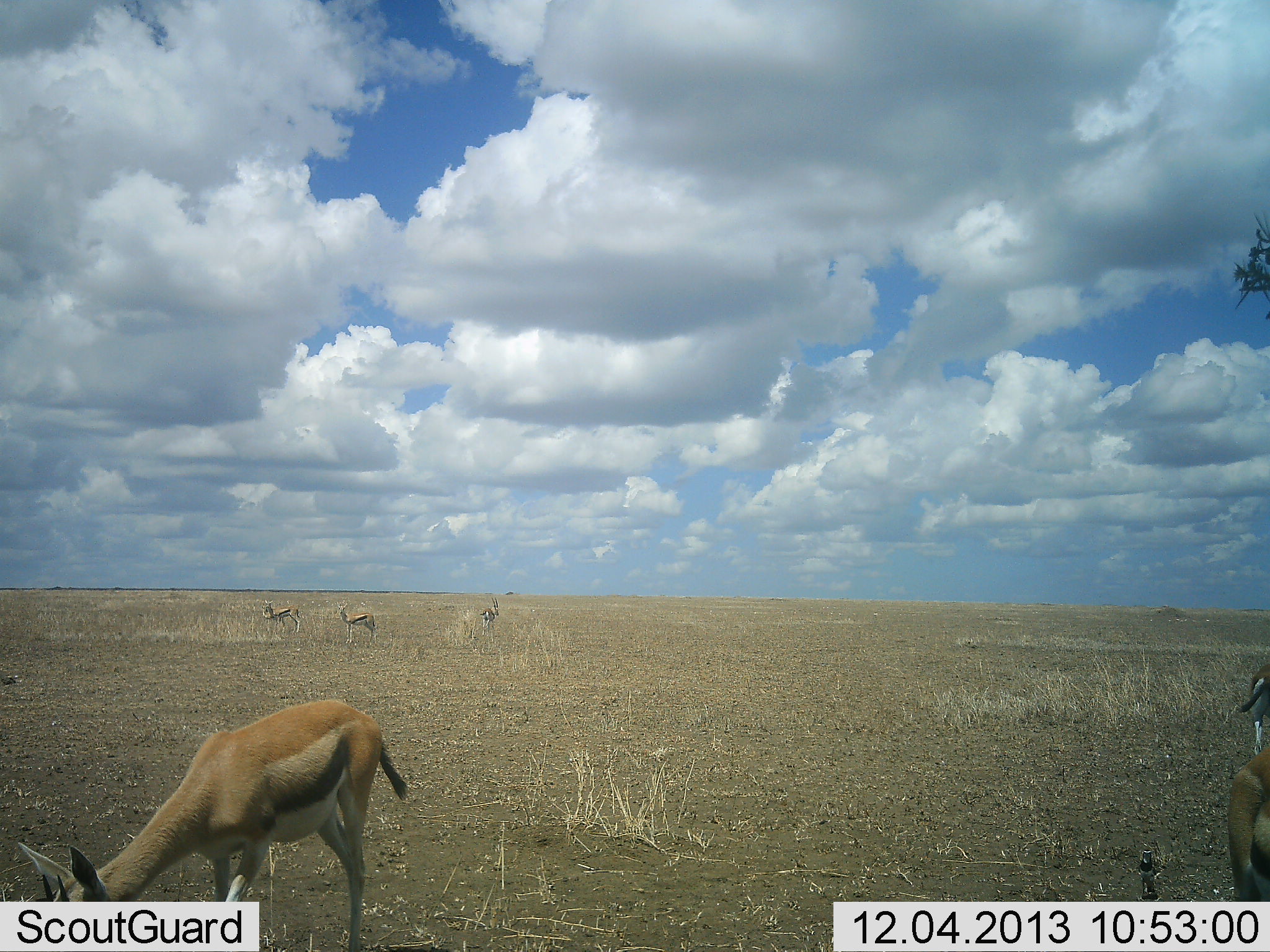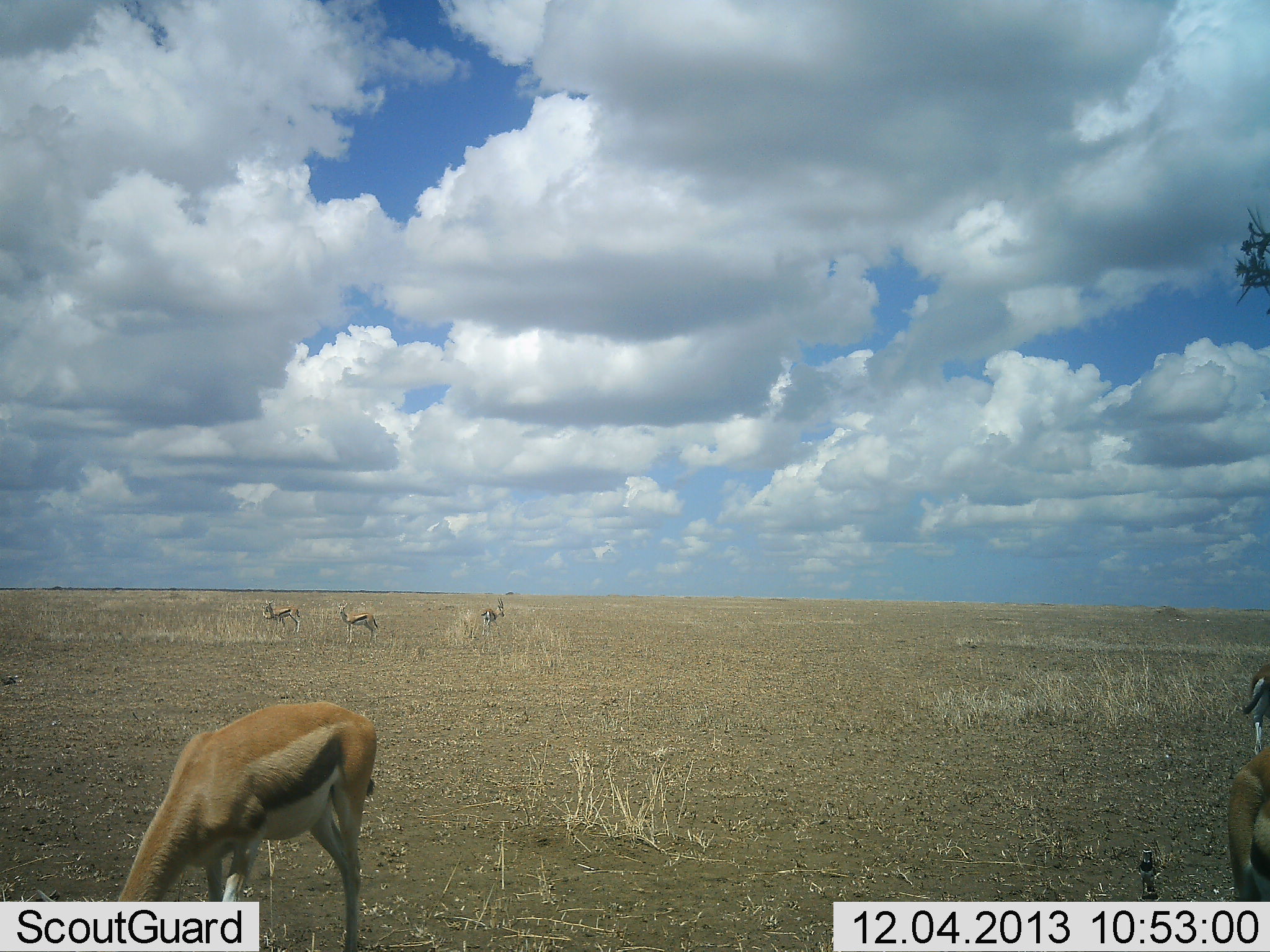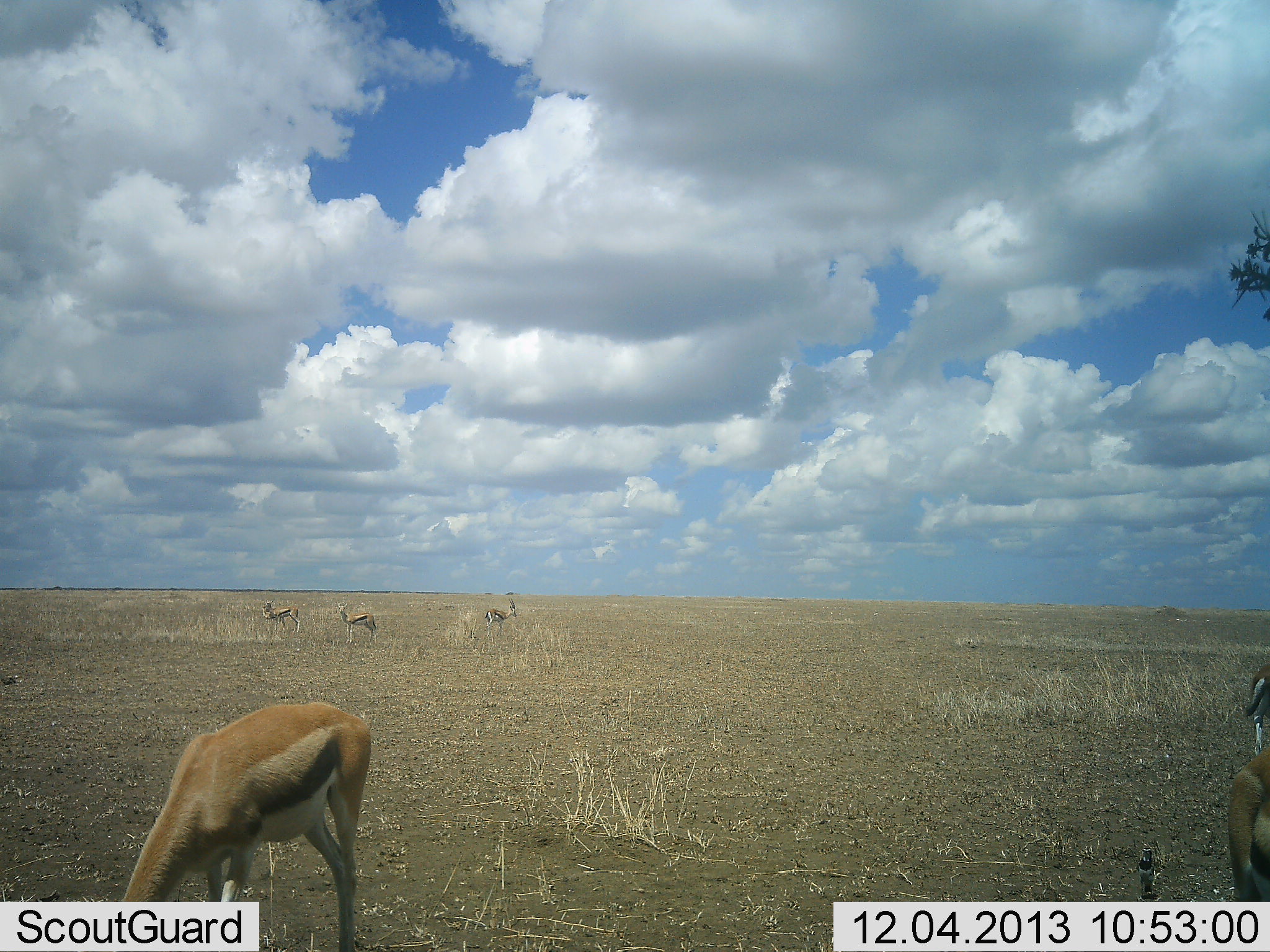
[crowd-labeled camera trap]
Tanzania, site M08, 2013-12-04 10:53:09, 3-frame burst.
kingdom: Animalia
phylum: Chordata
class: Mammalia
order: Artiodactyla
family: Bovidae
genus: Eudorcas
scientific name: Eudorcas thomsonii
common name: thomson's gazelle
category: gazellethomsons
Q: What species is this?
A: Gazellethomsons (thomson's gazelle) (Eudorcas thomsonii).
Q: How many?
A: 5.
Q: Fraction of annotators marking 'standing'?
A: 82%.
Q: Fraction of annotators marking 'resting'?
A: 3%.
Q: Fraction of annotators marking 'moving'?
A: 15%.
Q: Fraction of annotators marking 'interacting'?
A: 0%.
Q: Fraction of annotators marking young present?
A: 0%.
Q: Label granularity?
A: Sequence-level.